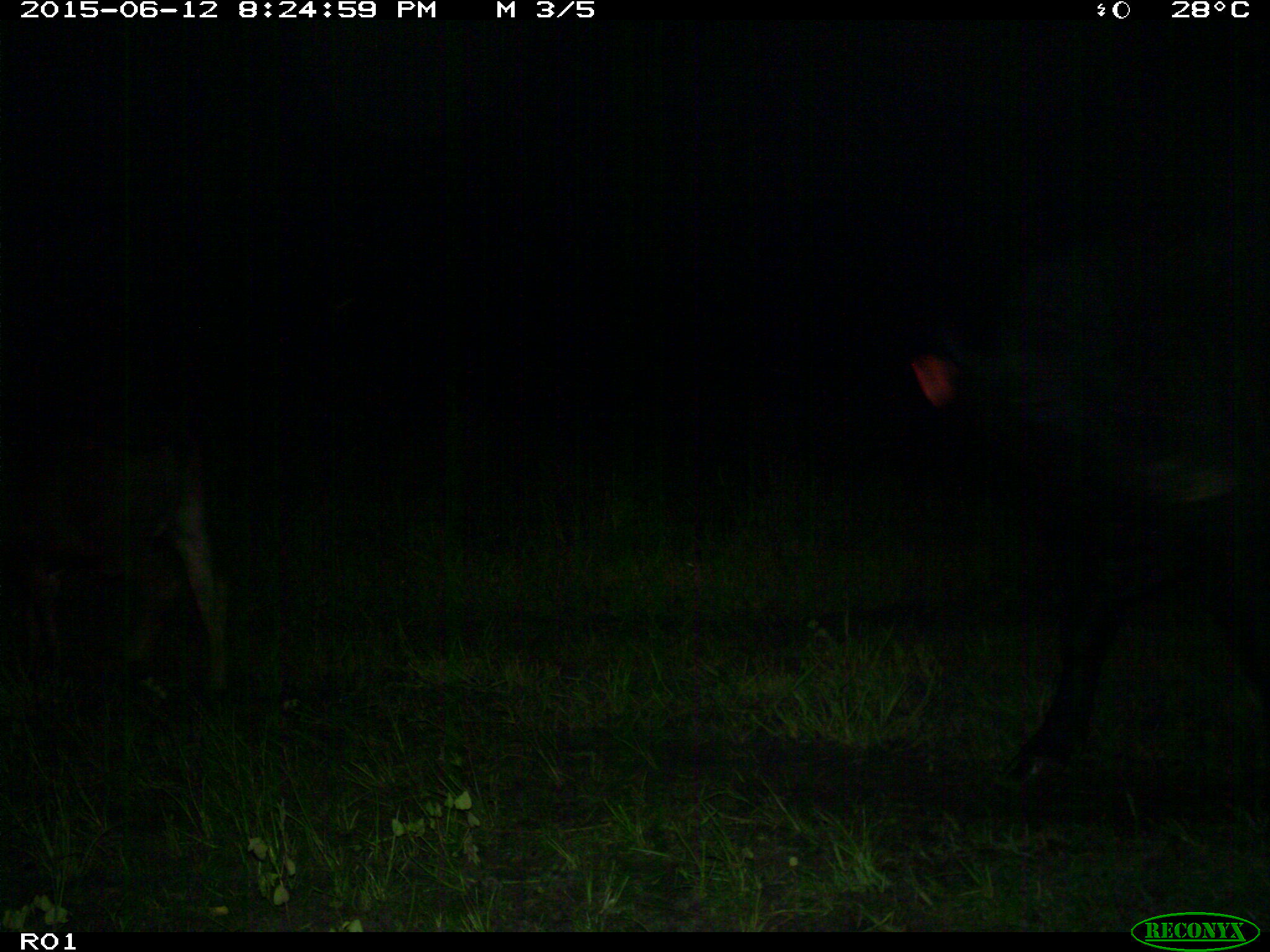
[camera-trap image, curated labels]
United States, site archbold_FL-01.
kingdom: Animalia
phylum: Chordata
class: Mammalia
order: Artiodactyla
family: Bovidae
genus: Bos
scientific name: Bos taurus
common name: domestic cow